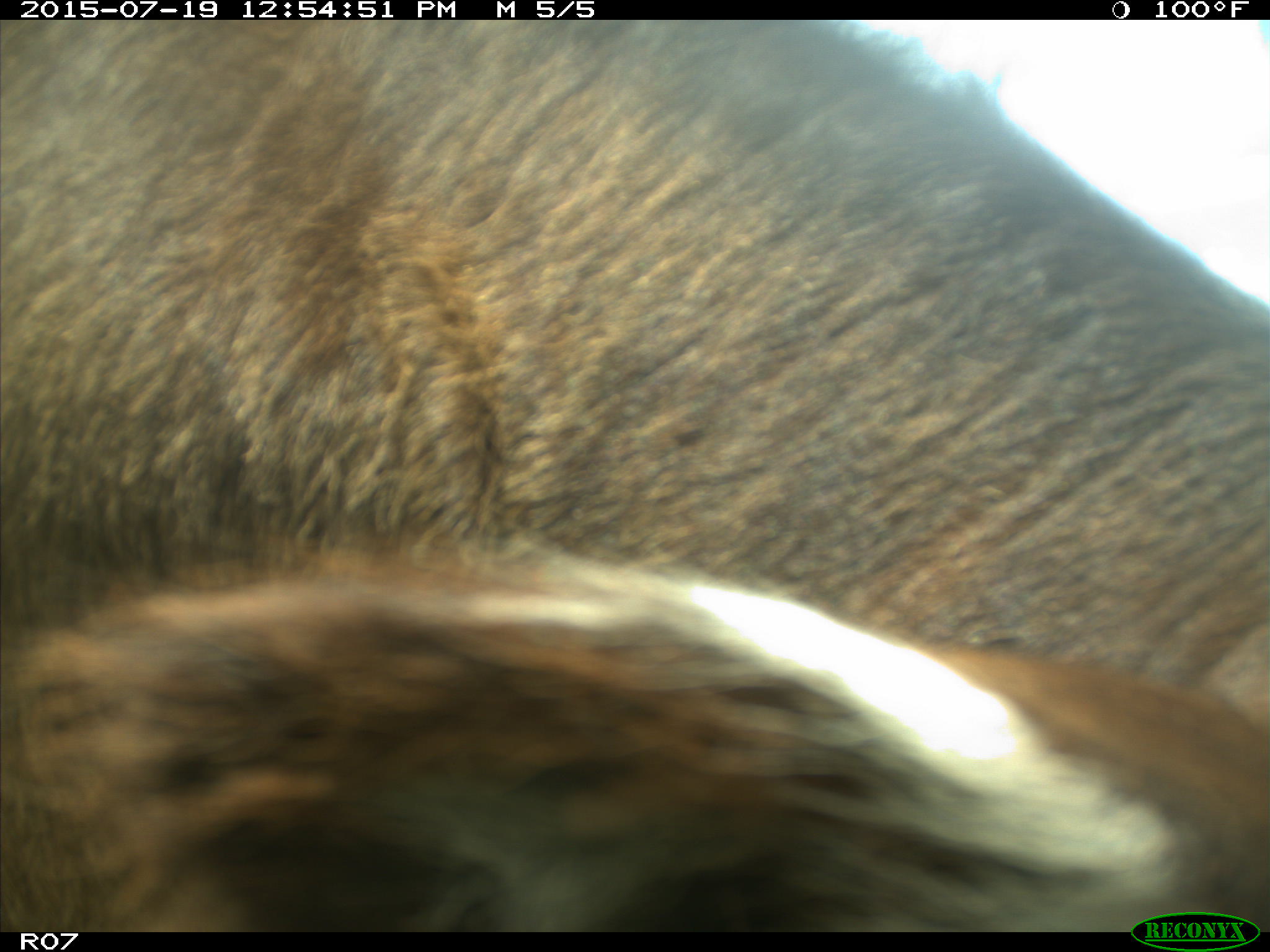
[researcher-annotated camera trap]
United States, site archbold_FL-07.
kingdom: Animalia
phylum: Chordata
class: Mammalia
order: Artiodactyla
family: Bovidae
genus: Bos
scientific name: Bos taurus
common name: domestic cow